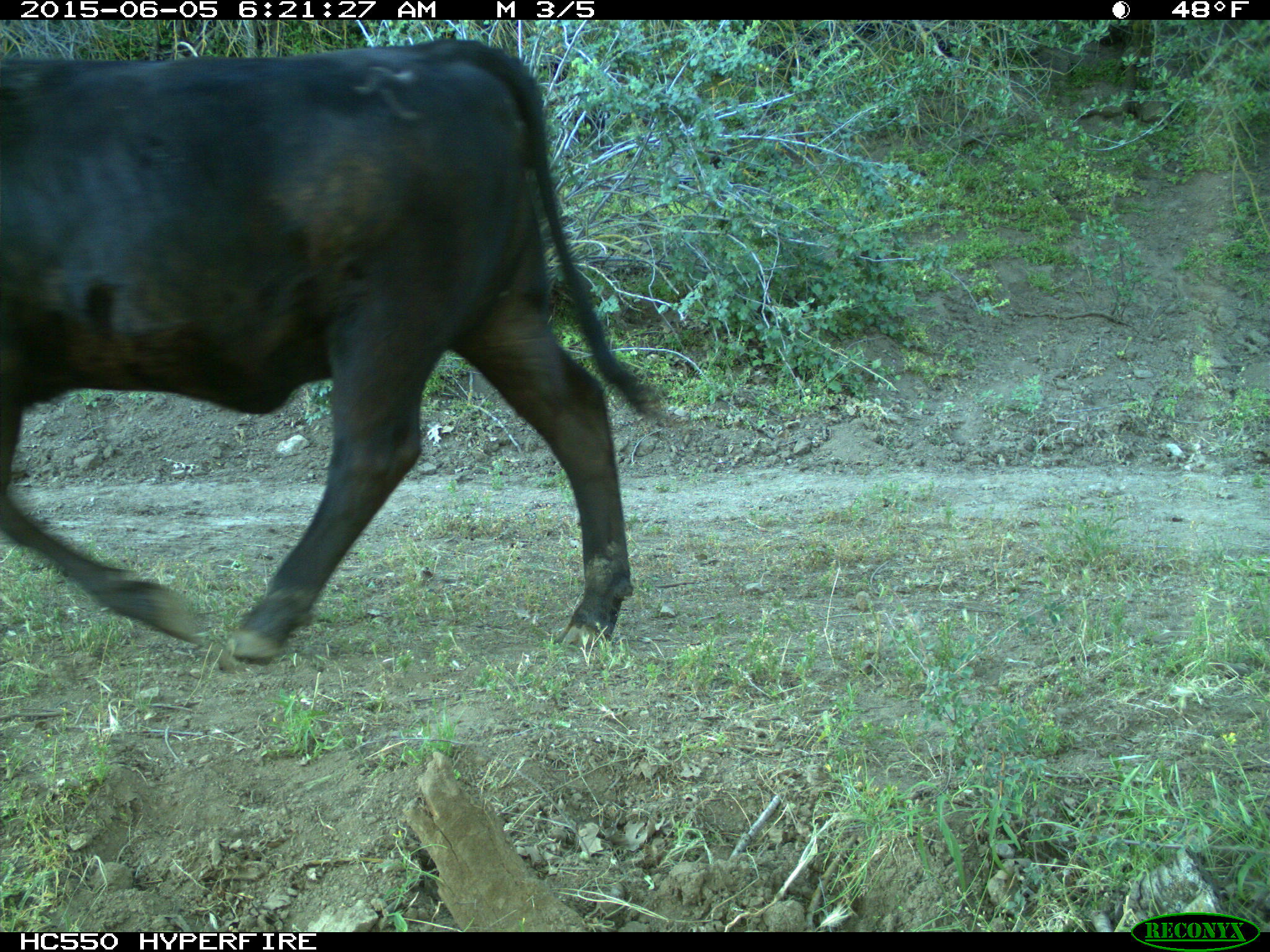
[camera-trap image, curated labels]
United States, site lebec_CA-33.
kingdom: Animalia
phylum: Chordata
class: Mammalia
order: Artiodactyla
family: Bovidae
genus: Bos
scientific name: Bos taurus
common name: domestic cow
Bos taurus (domestic cow).